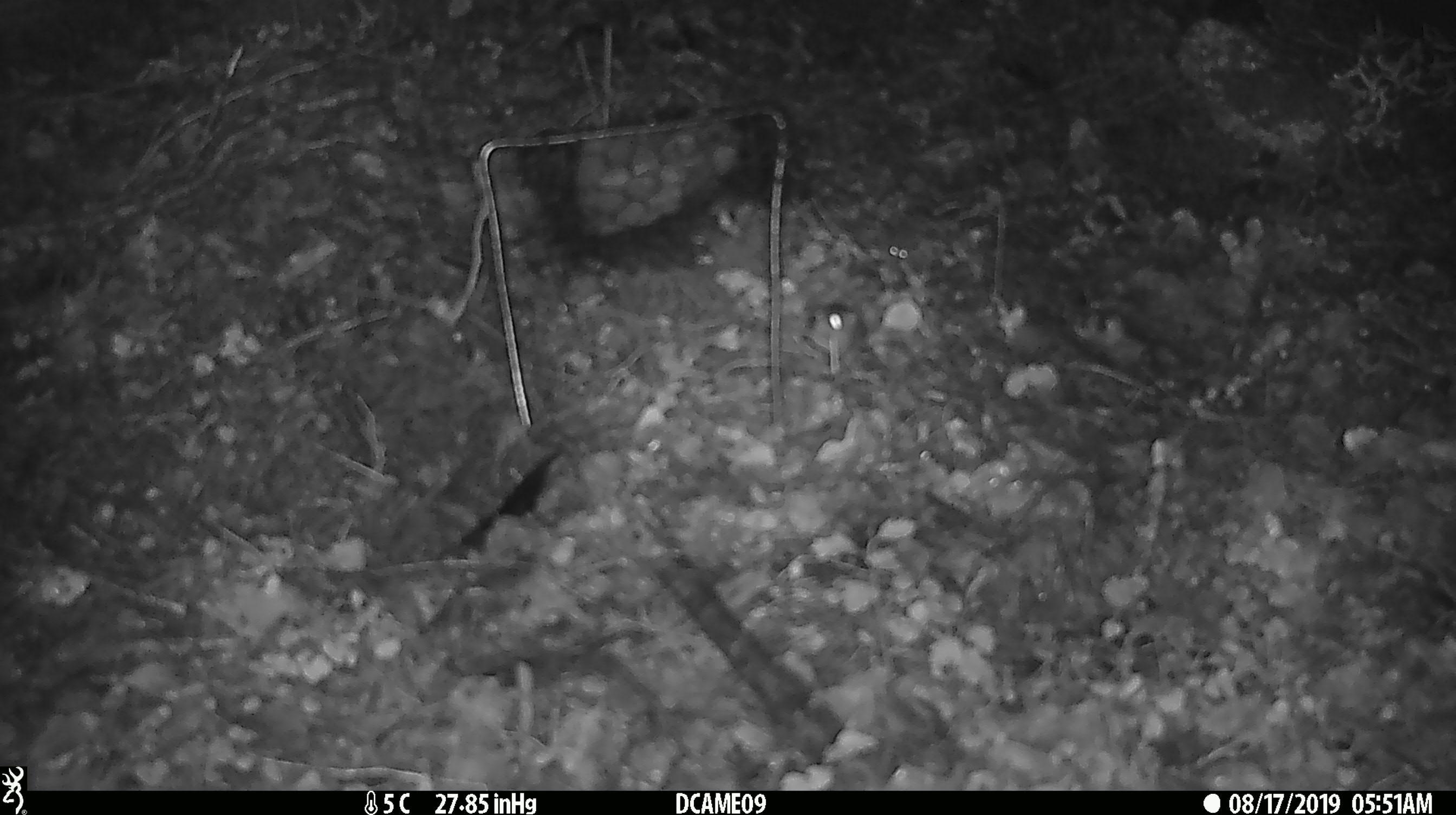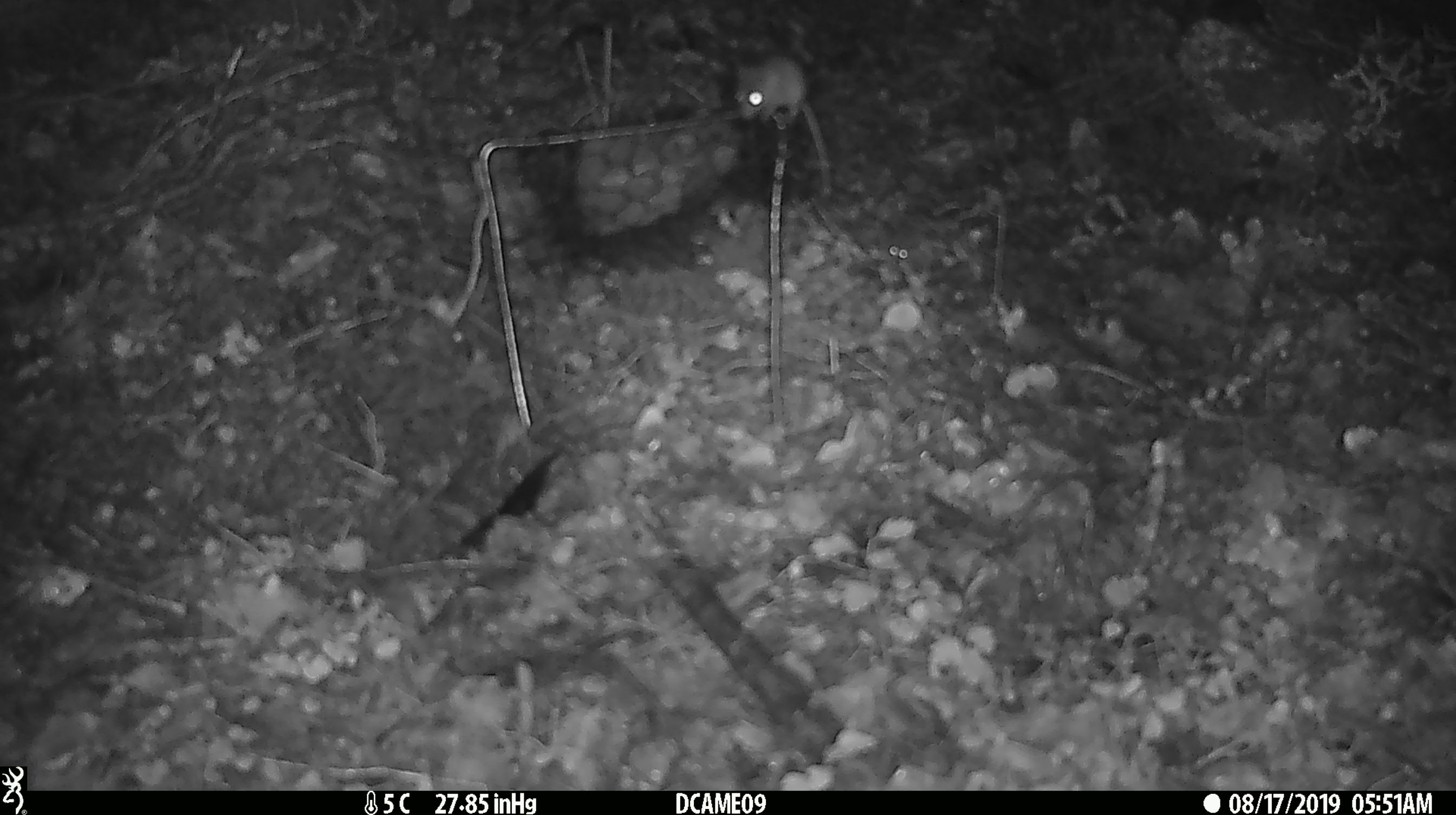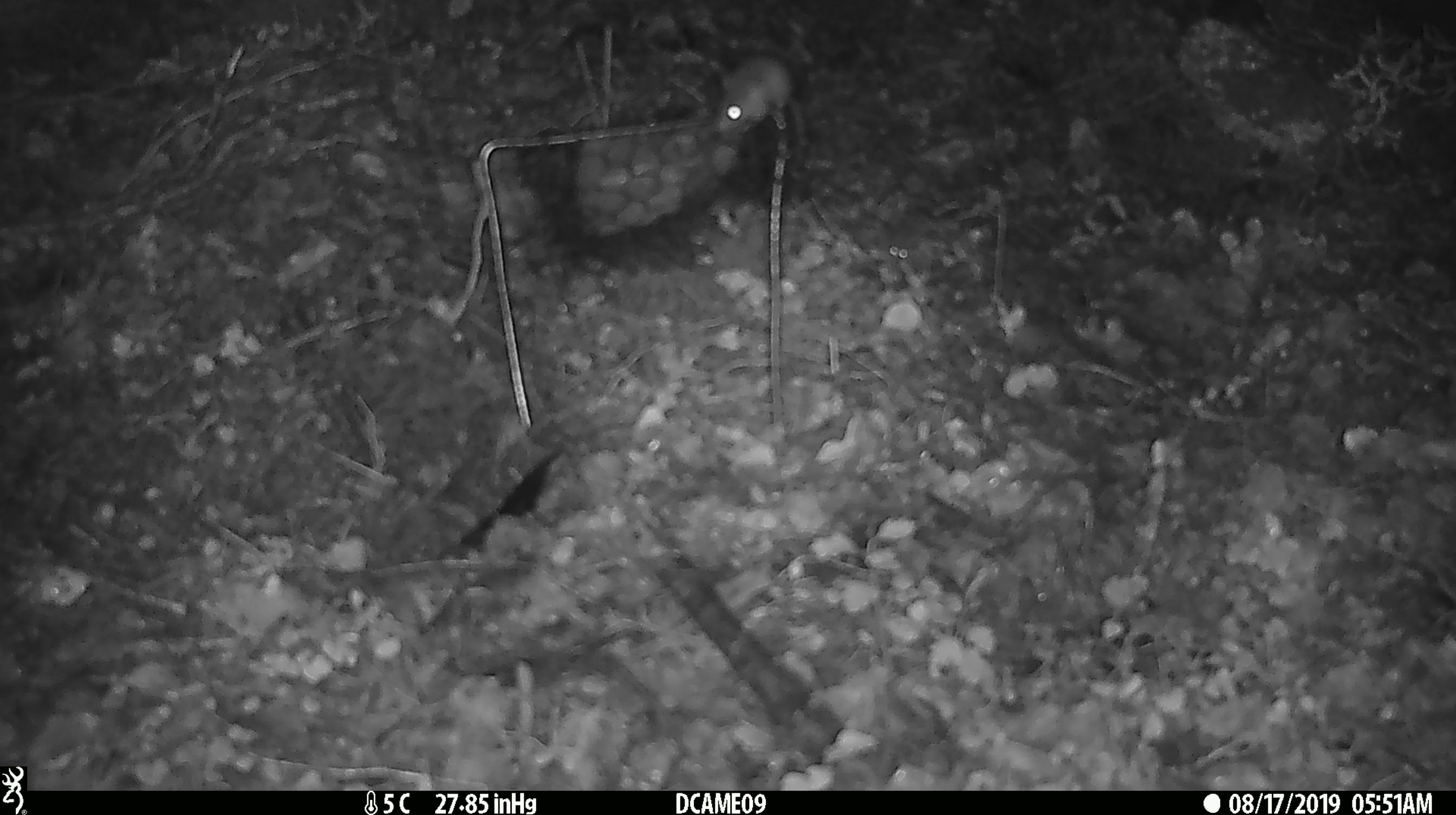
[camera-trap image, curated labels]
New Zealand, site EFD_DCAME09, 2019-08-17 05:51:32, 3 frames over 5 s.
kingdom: Animalia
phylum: Chordata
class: Mammalia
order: Rodentia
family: Muridae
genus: Mus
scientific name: Mus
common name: mouse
Mouse (Mus).